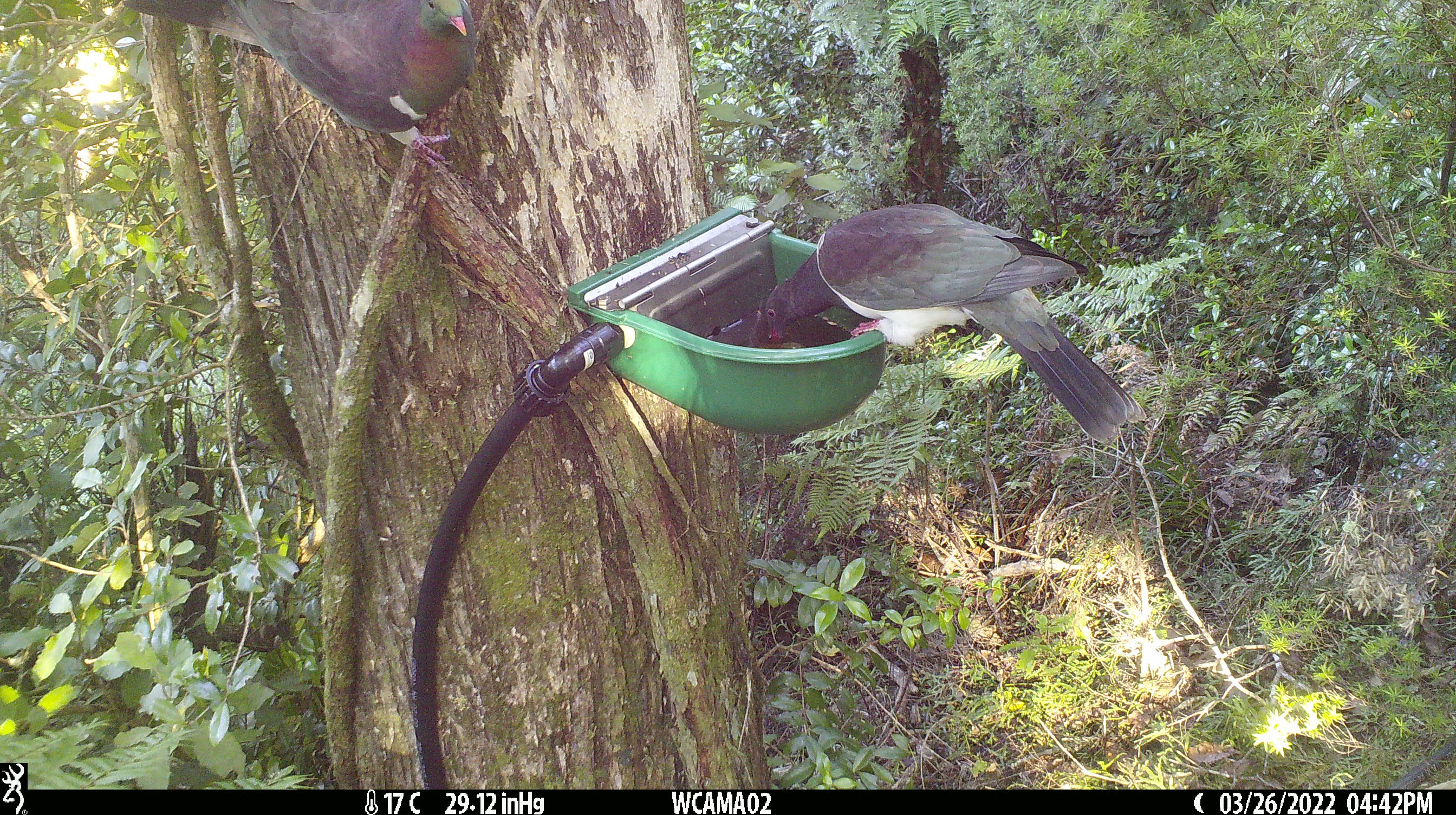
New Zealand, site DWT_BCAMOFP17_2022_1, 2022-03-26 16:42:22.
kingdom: Animalia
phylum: Chordata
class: Aves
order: Columbiformes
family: Columbidae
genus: Hemiphaga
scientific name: Hemiphaga novaeseelandiae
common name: new zealand pigeon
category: kereru